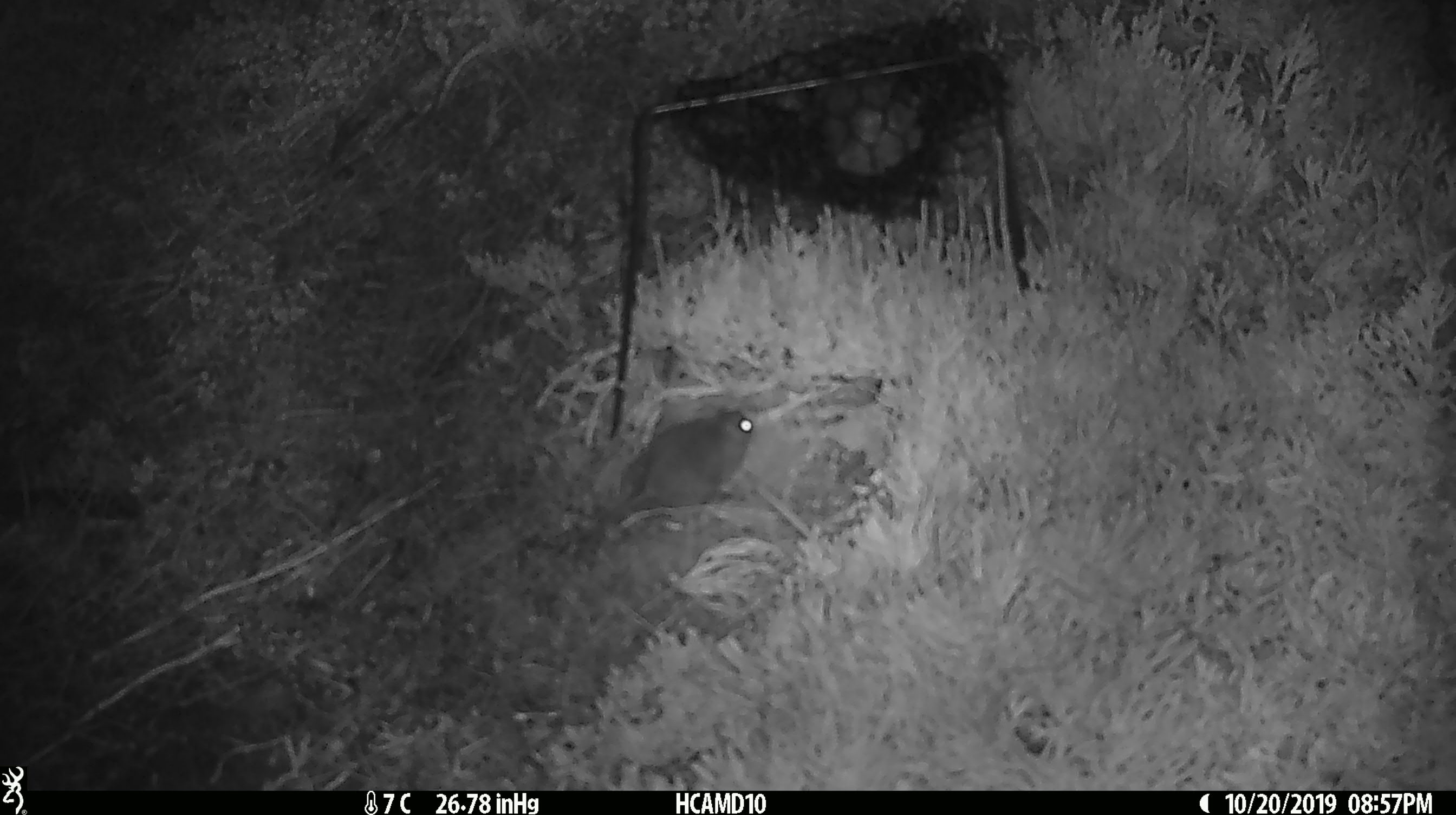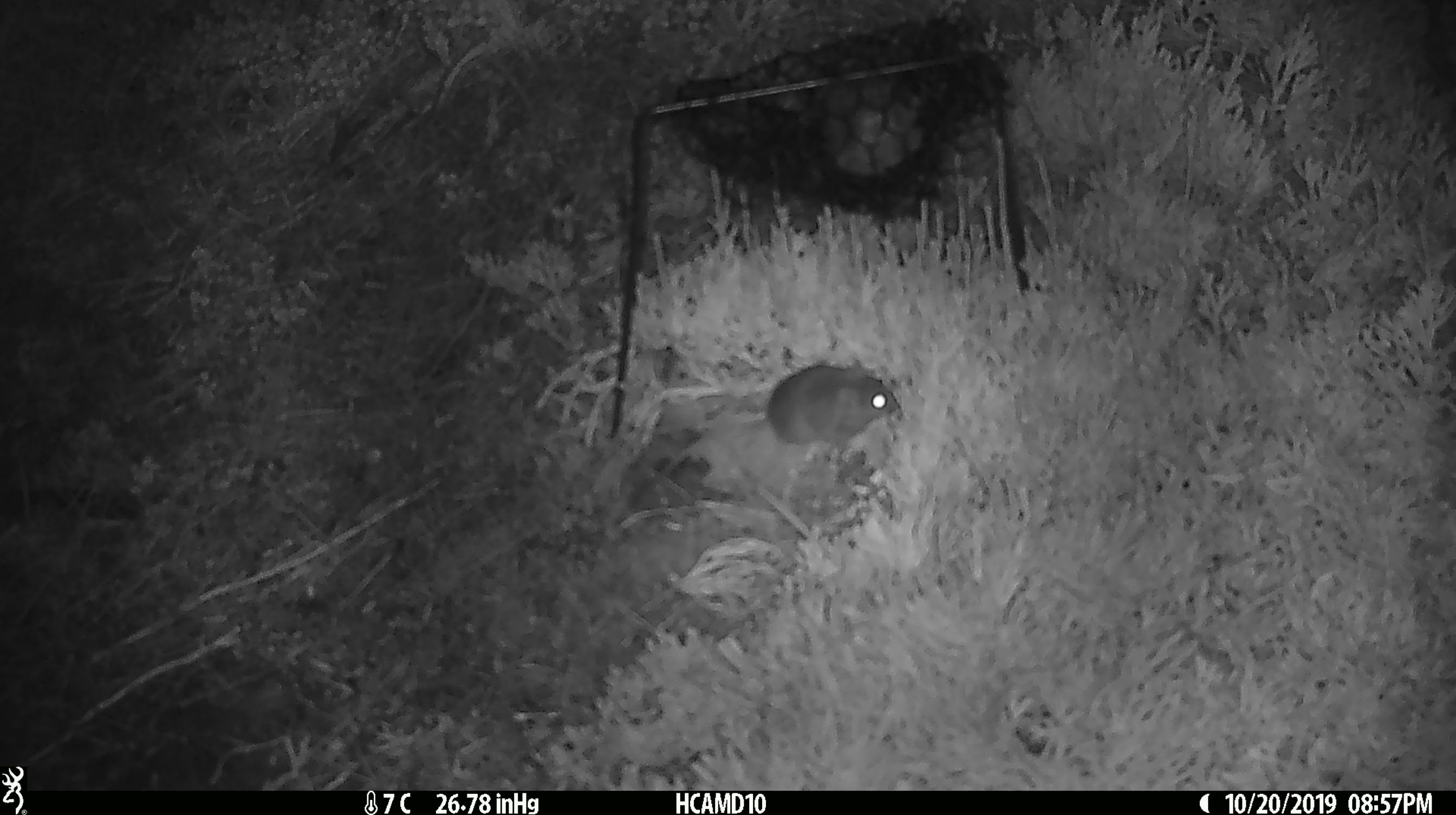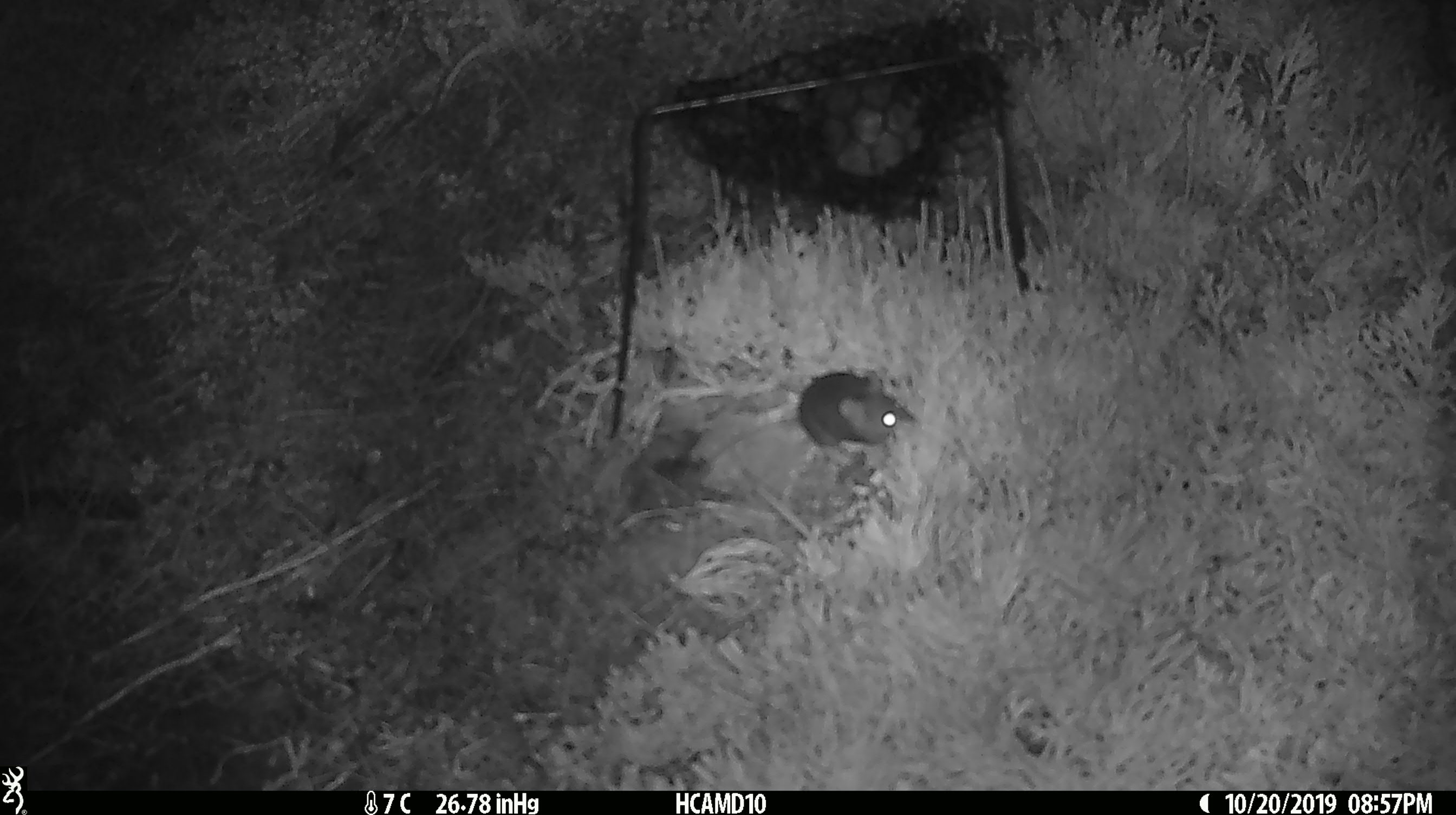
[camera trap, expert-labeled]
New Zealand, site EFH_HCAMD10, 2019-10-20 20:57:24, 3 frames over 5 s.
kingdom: Animalia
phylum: Chordata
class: Mammalia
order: Rodentia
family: Muridae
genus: Mus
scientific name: Mus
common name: mouse